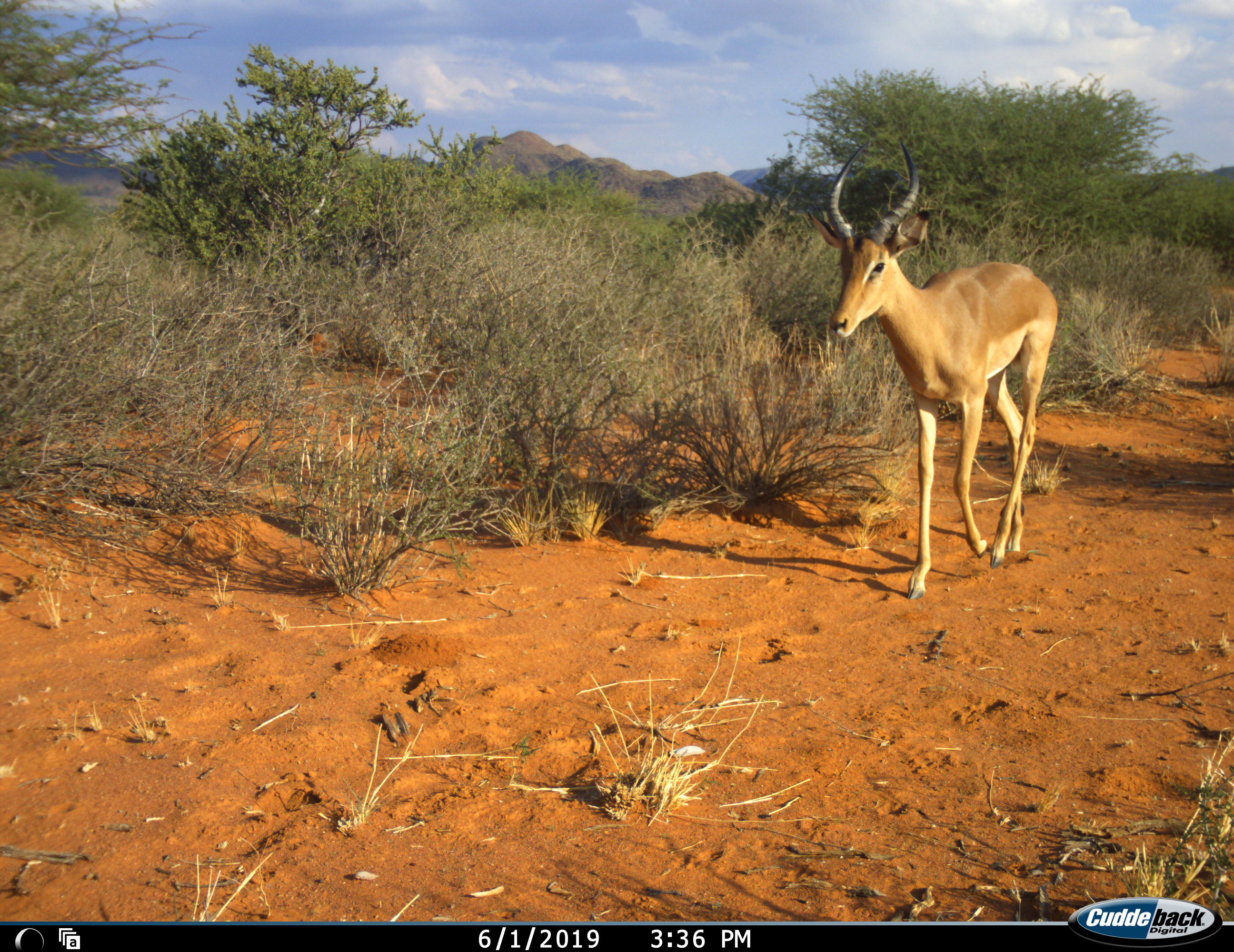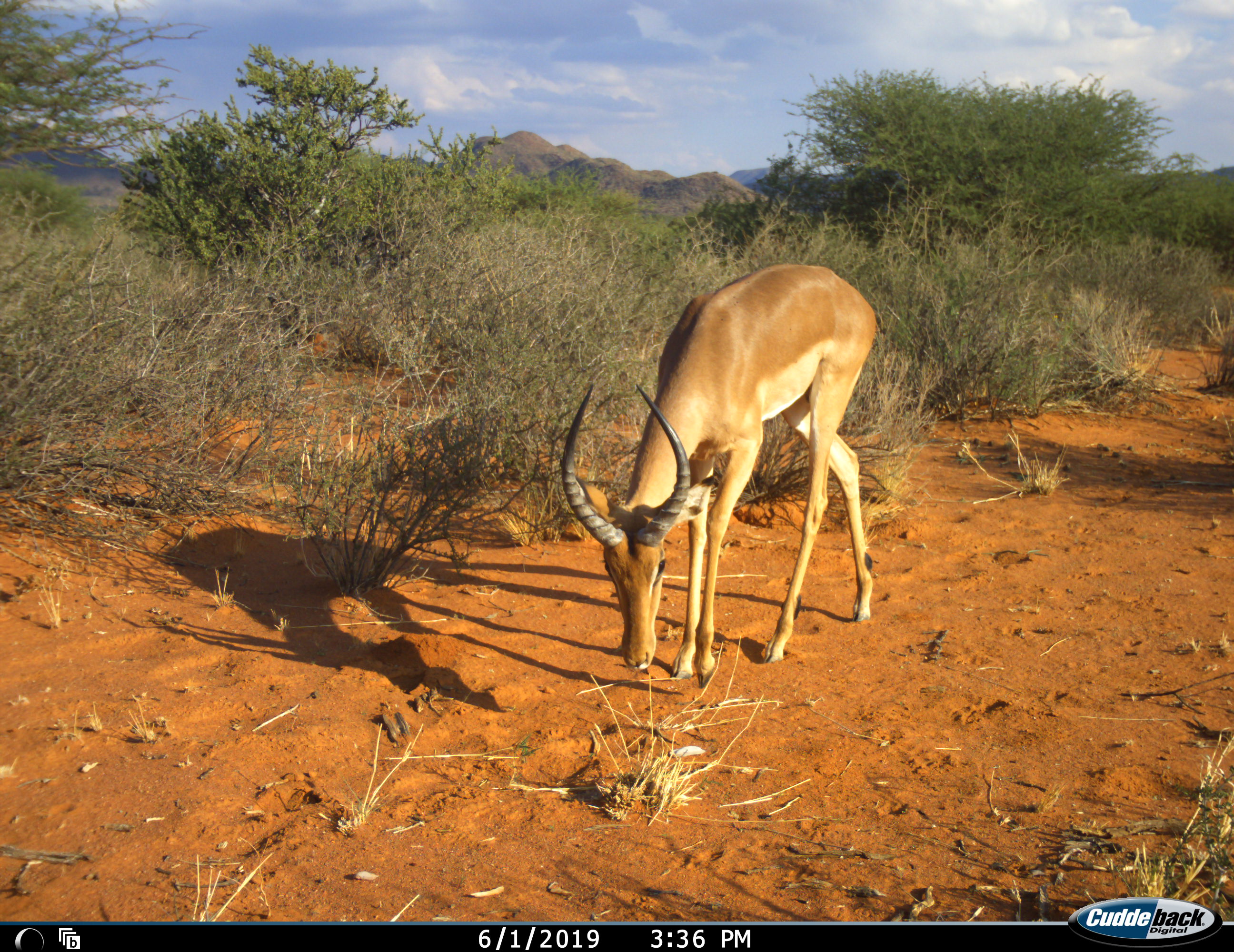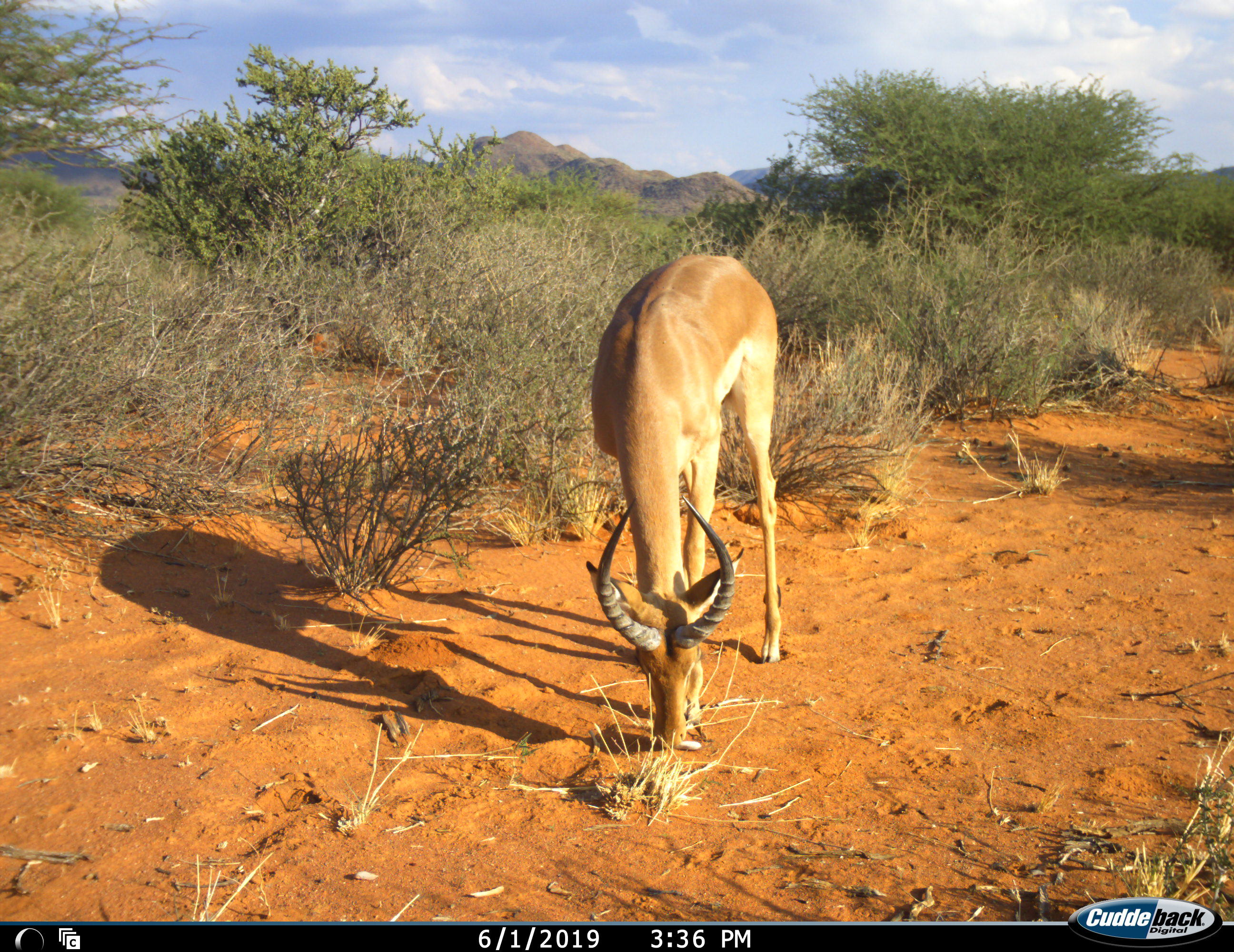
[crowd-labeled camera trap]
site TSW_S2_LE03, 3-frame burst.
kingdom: Animalia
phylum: Chordata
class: Mammalia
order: Artiodactyla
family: Bovidae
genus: Aepyceros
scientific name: Aepyceros melampus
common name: impala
Impala (Aepyceros melampus), count 1. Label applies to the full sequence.